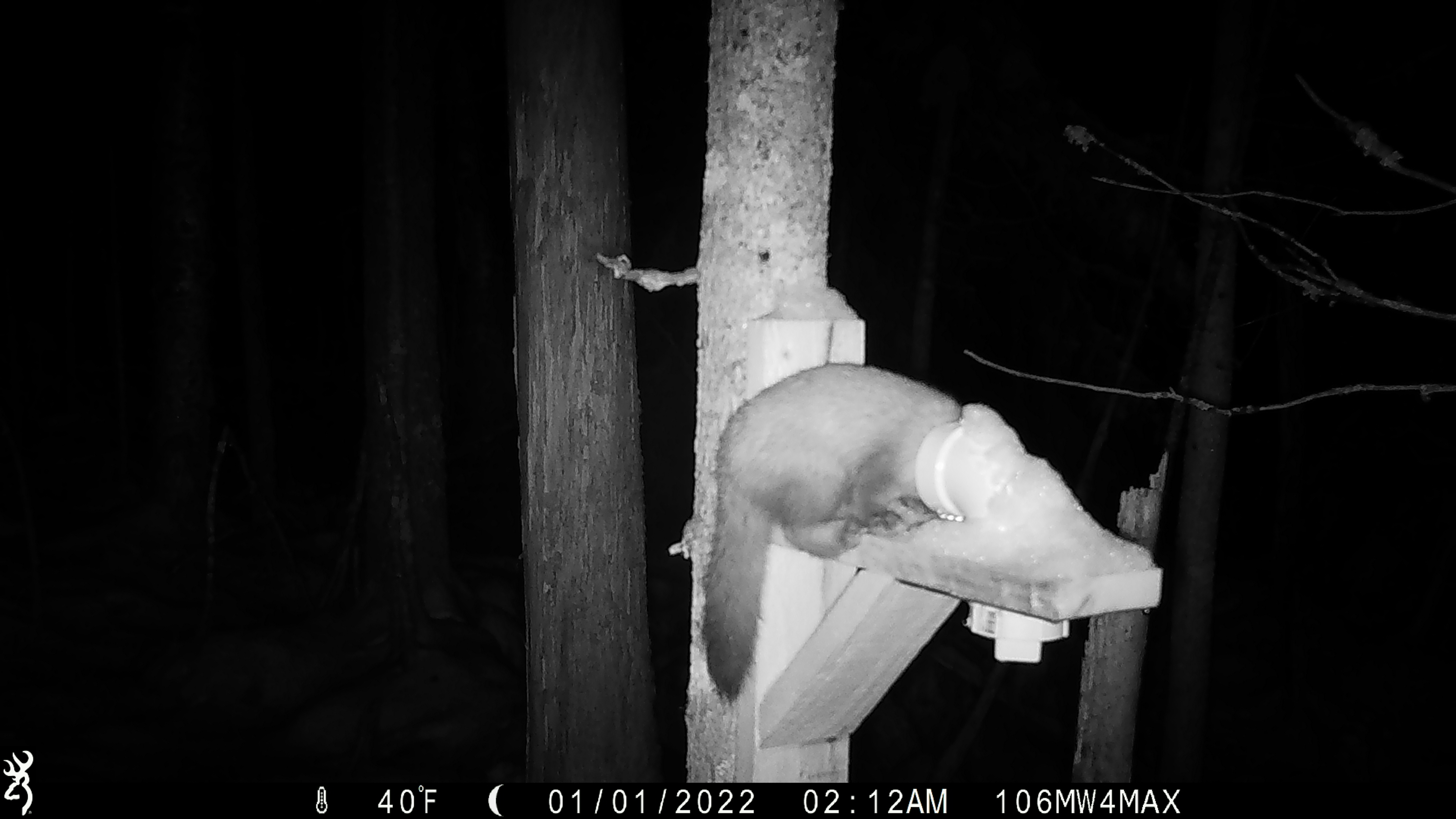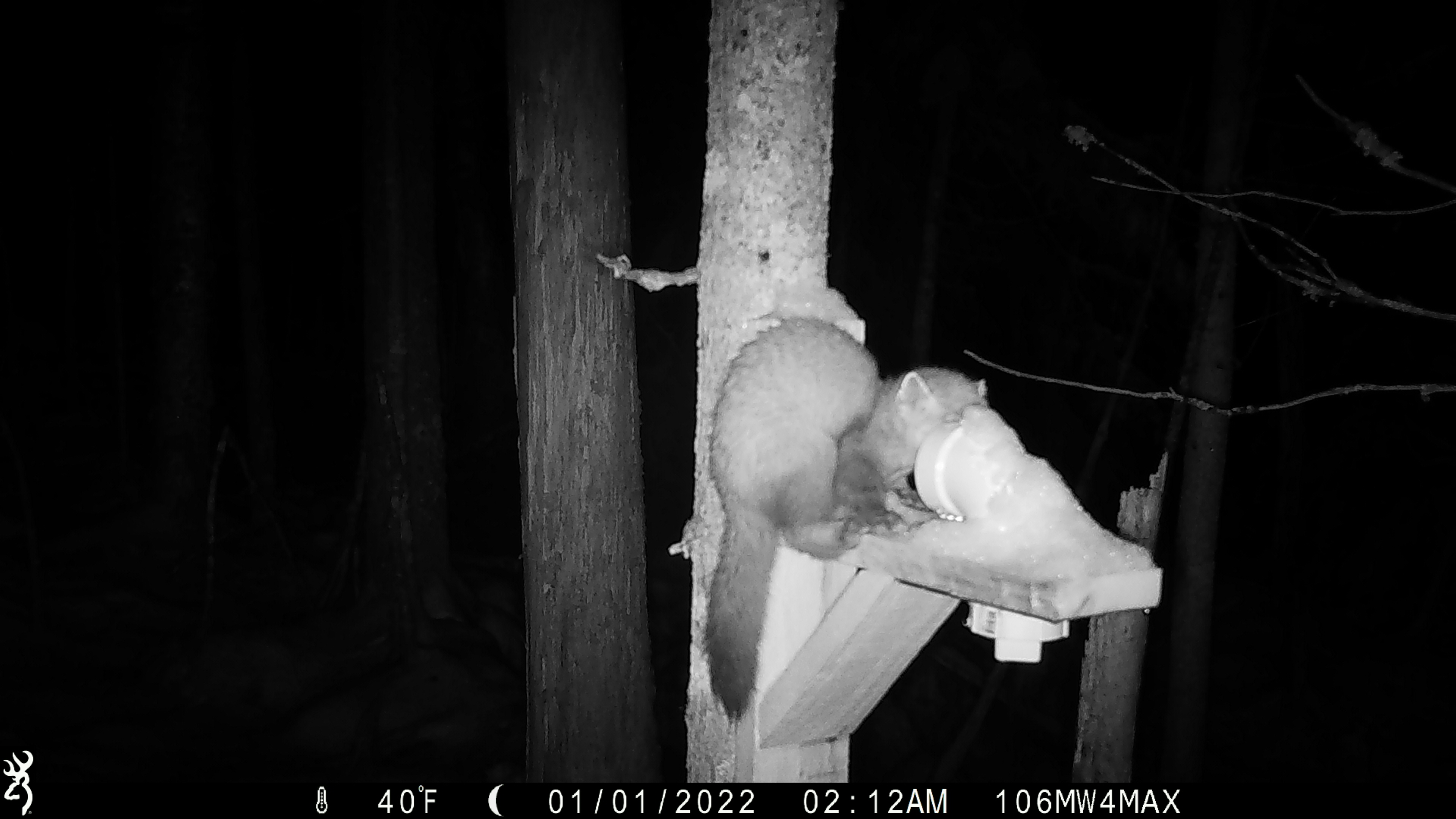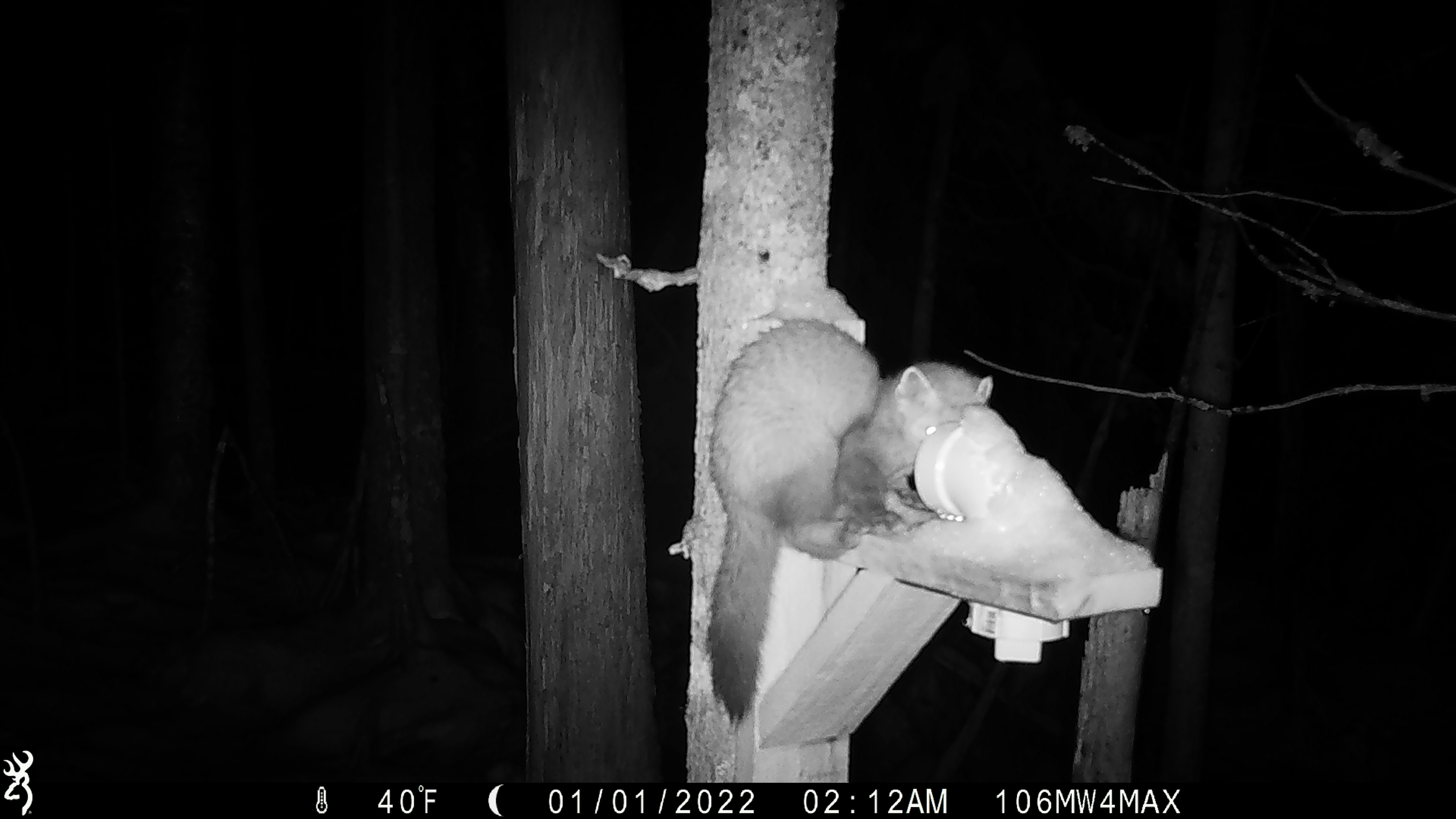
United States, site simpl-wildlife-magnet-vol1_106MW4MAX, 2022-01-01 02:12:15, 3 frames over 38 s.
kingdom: Animalia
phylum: Chordata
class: Mammalia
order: Carnivora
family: Mustelidae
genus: Martes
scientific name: Martes americana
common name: american marten